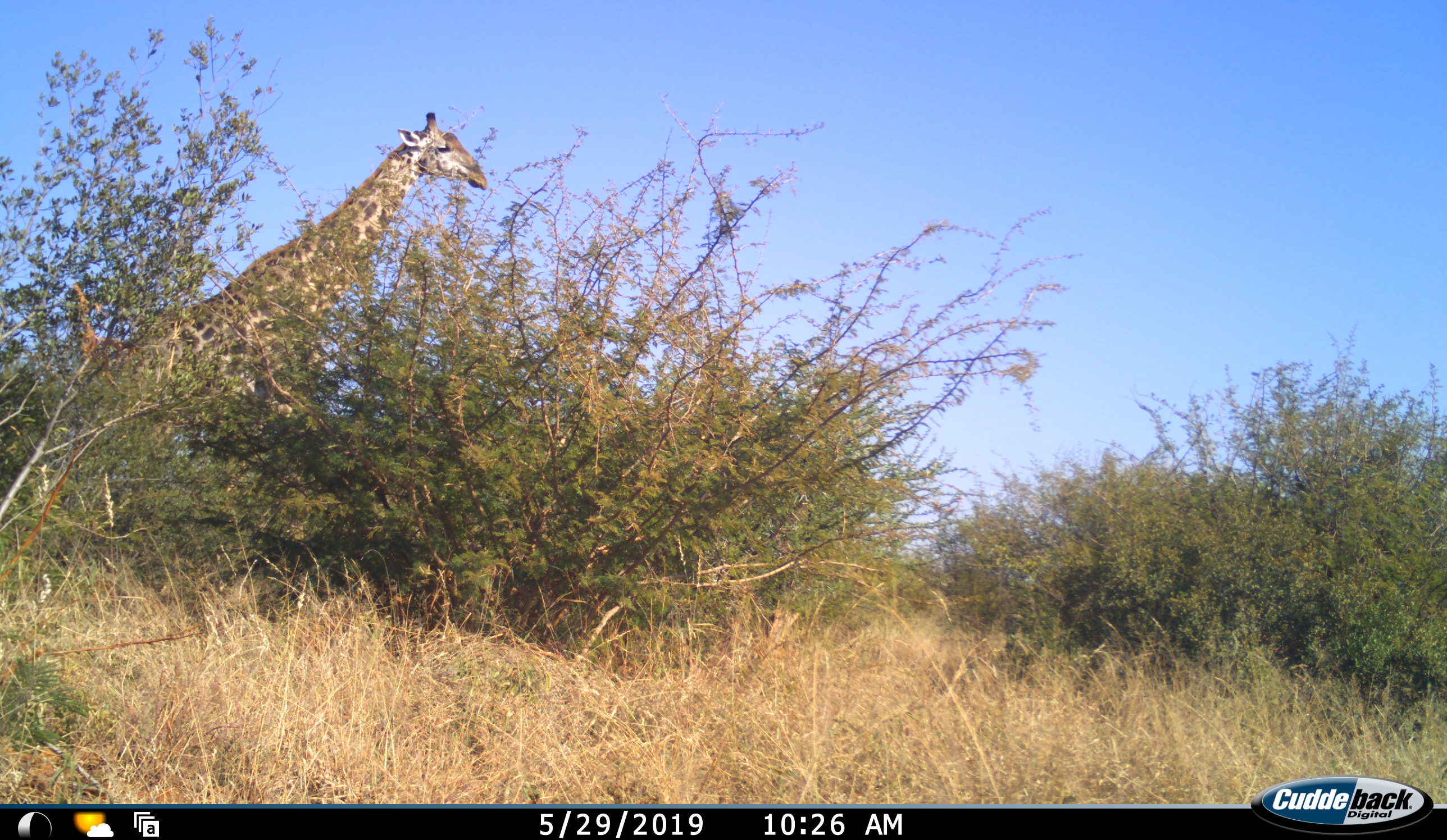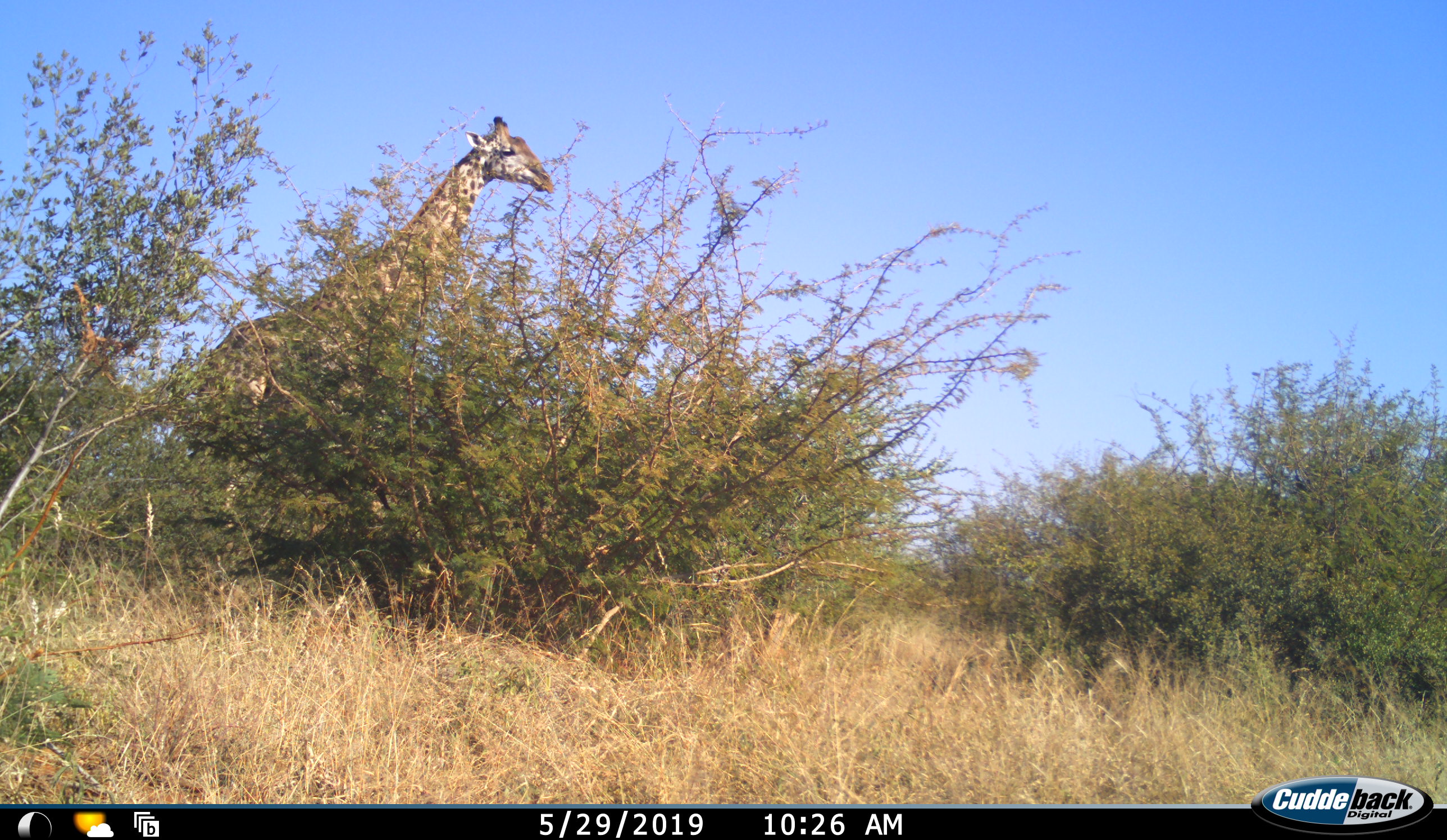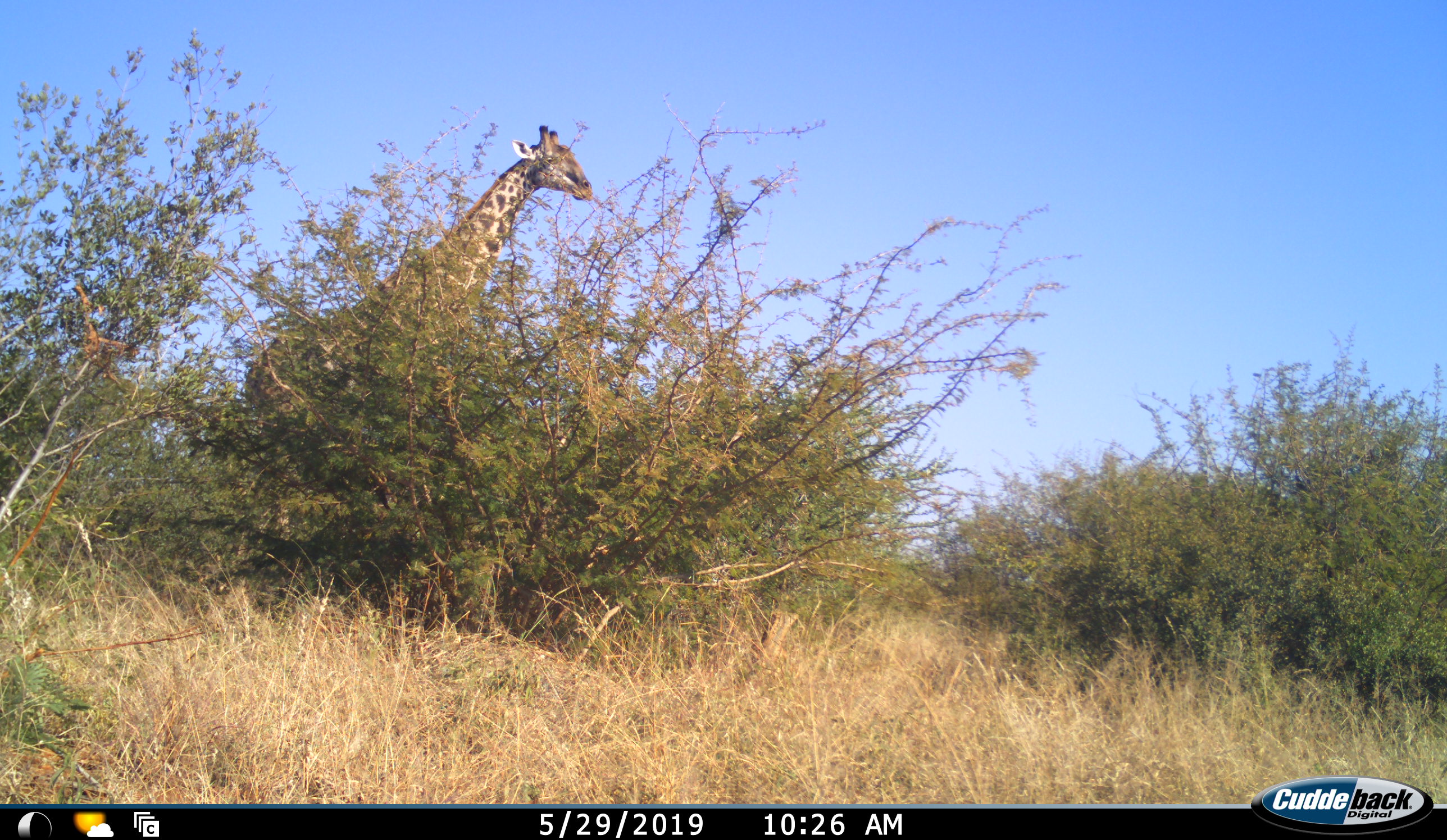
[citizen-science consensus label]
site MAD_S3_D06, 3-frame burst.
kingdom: Animalia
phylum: Chordata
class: Mammalia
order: Artiodactyla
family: Giraffidae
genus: Giraffa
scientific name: Giraffa camelopardalis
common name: giraffe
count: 1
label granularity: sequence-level